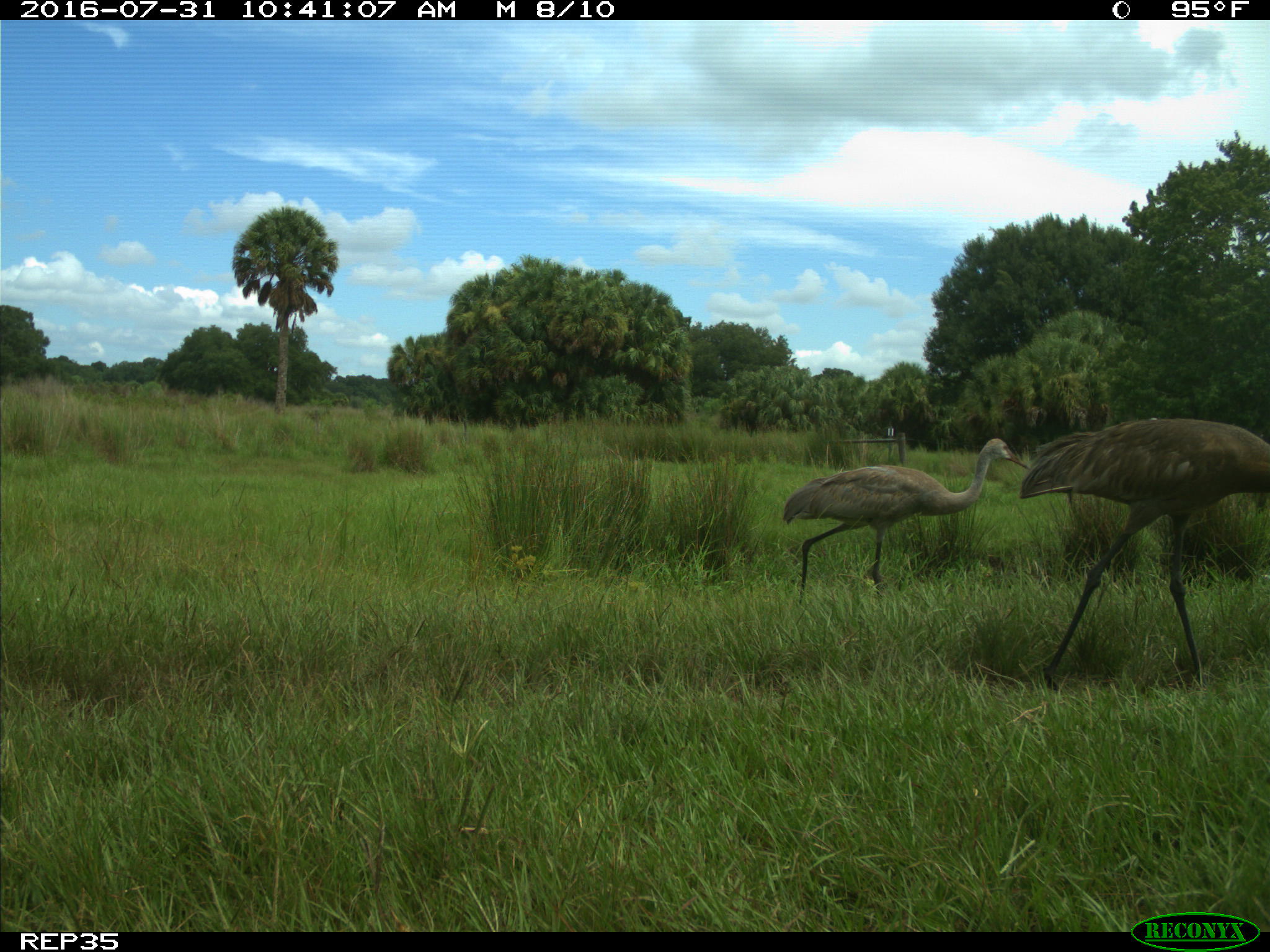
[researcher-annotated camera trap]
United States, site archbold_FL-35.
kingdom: Animalia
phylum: Chordata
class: Aves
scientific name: Aves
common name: birds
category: unidentified bird